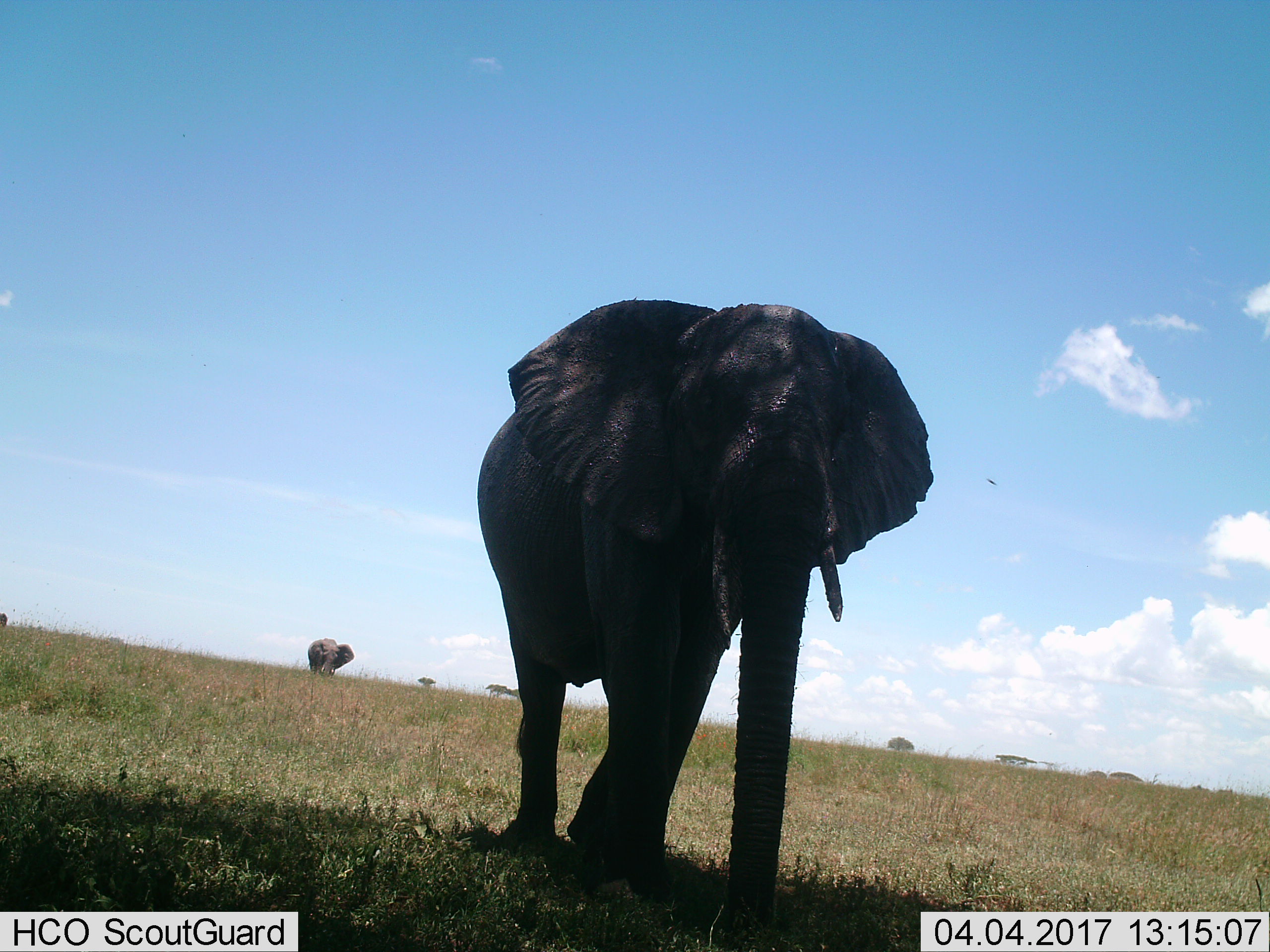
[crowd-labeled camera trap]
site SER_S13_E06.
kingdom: Animalia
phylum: Chordata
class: Mammalia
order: Proboscidea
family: Elephantidae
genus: Loxodonta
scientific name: Loxodonta africana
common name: african bush elephant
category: elephant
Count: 2.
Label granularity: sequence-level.